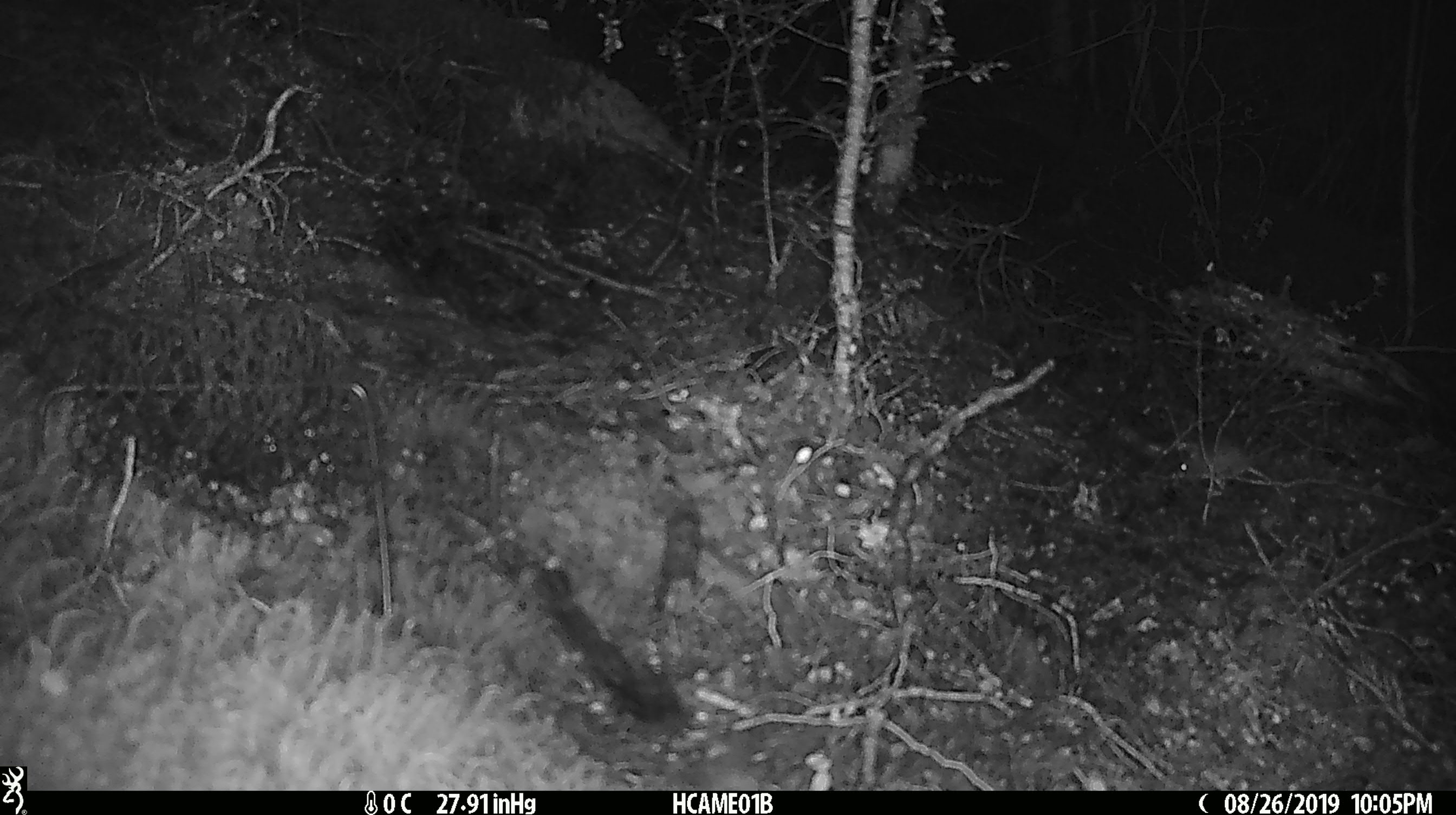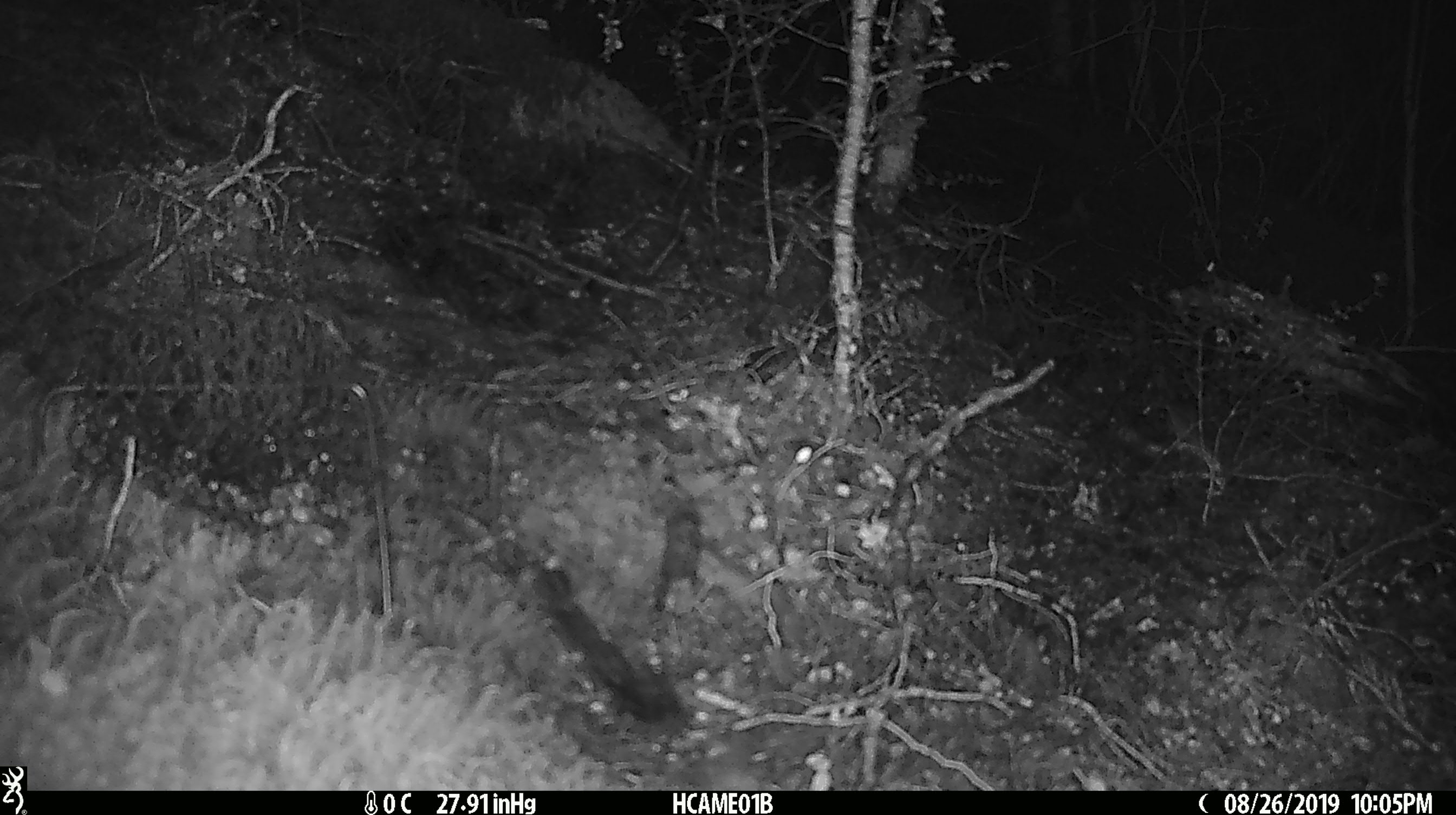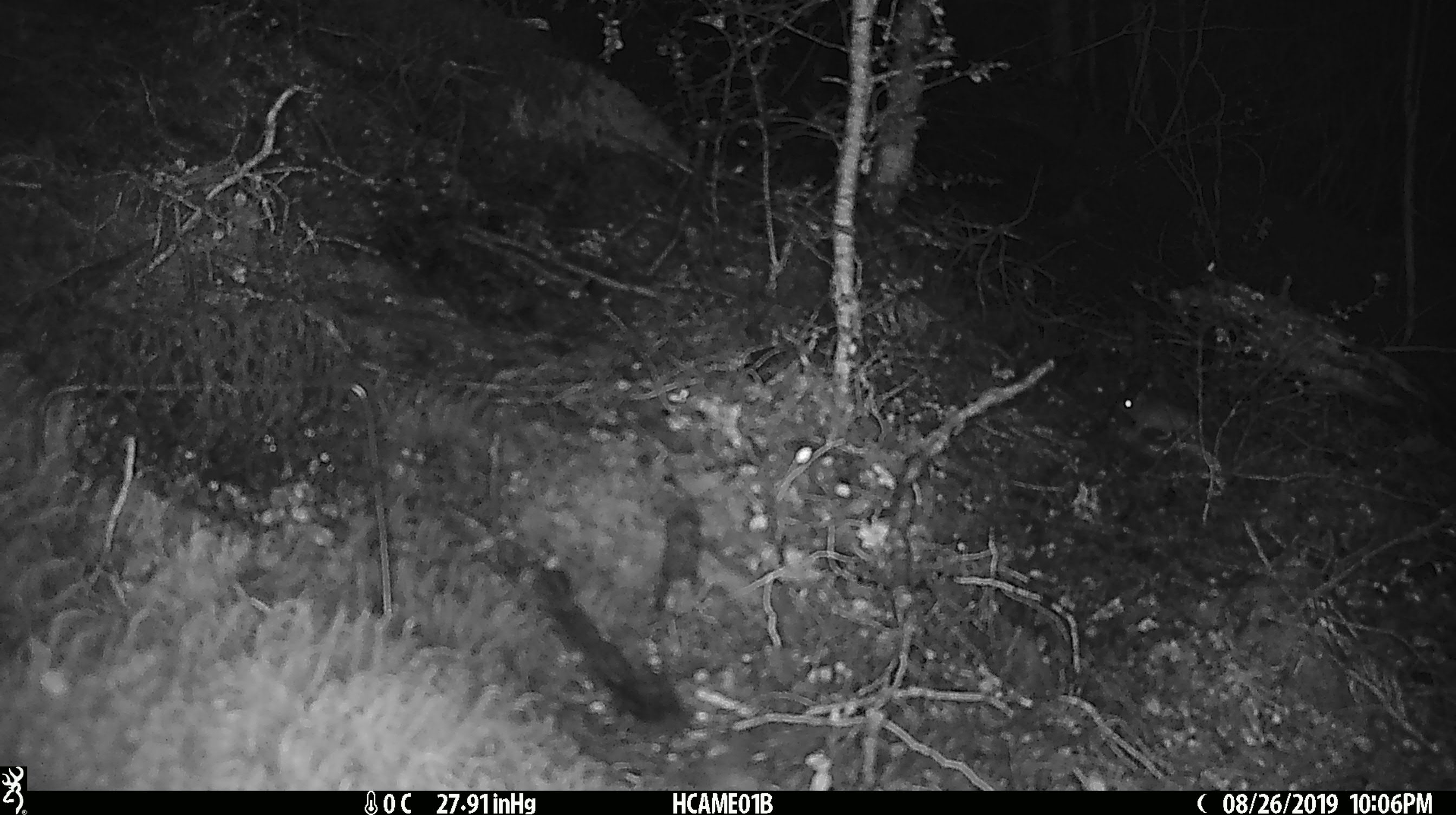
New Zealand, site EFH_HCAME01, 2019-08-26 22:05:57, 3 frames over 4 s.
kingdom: Animalia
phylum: Chordata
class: Mammalia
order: Rodentia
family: Muridae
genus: Mus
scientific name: Mus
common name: mouse